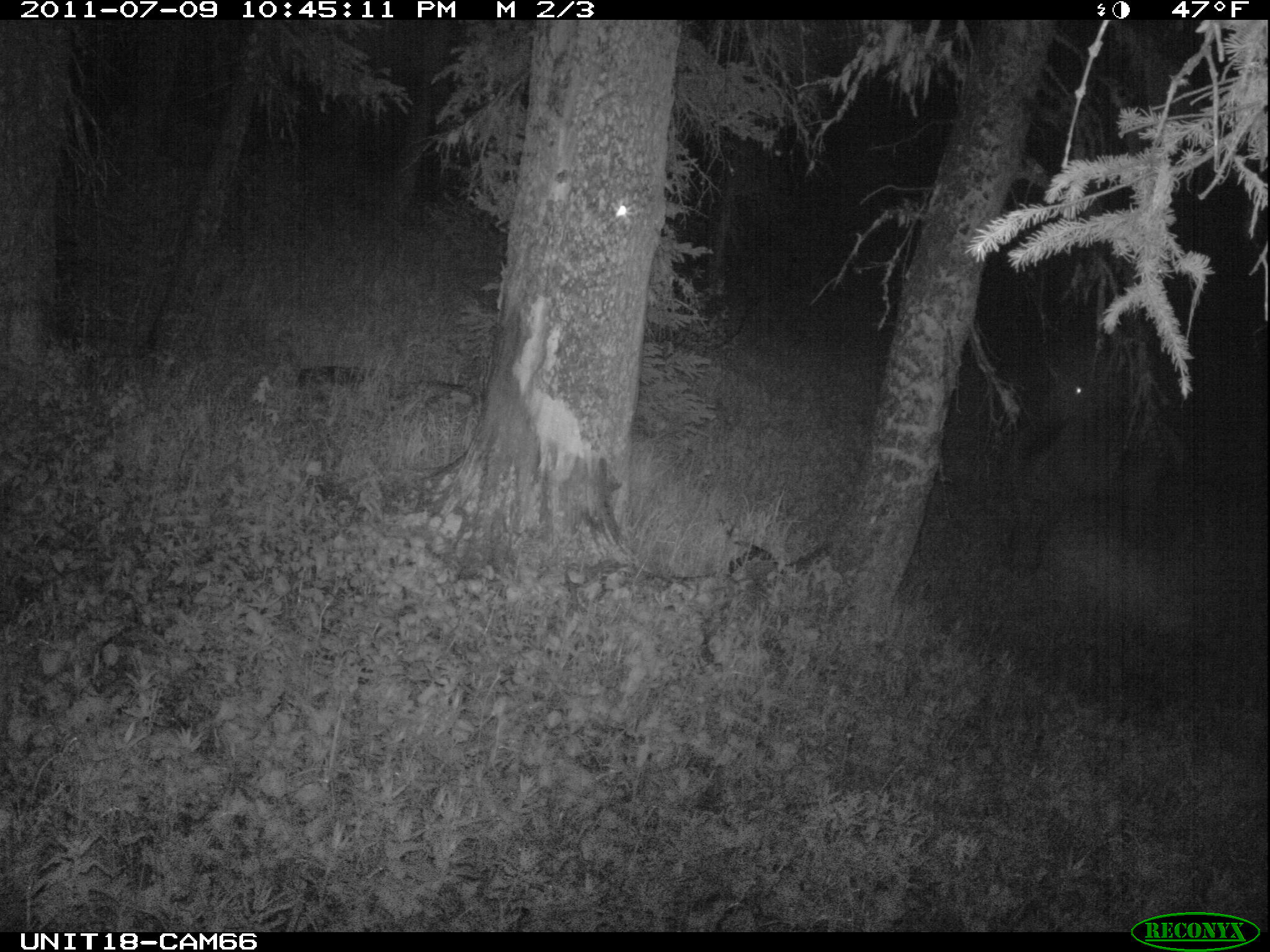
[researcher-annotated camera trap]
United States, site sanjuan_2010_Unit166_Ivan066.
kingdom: Animalia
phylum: Chordata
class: Mammalia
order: Artiodactyla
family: Cervidae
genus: Cervus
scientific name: Cervus elaphus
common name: red deer